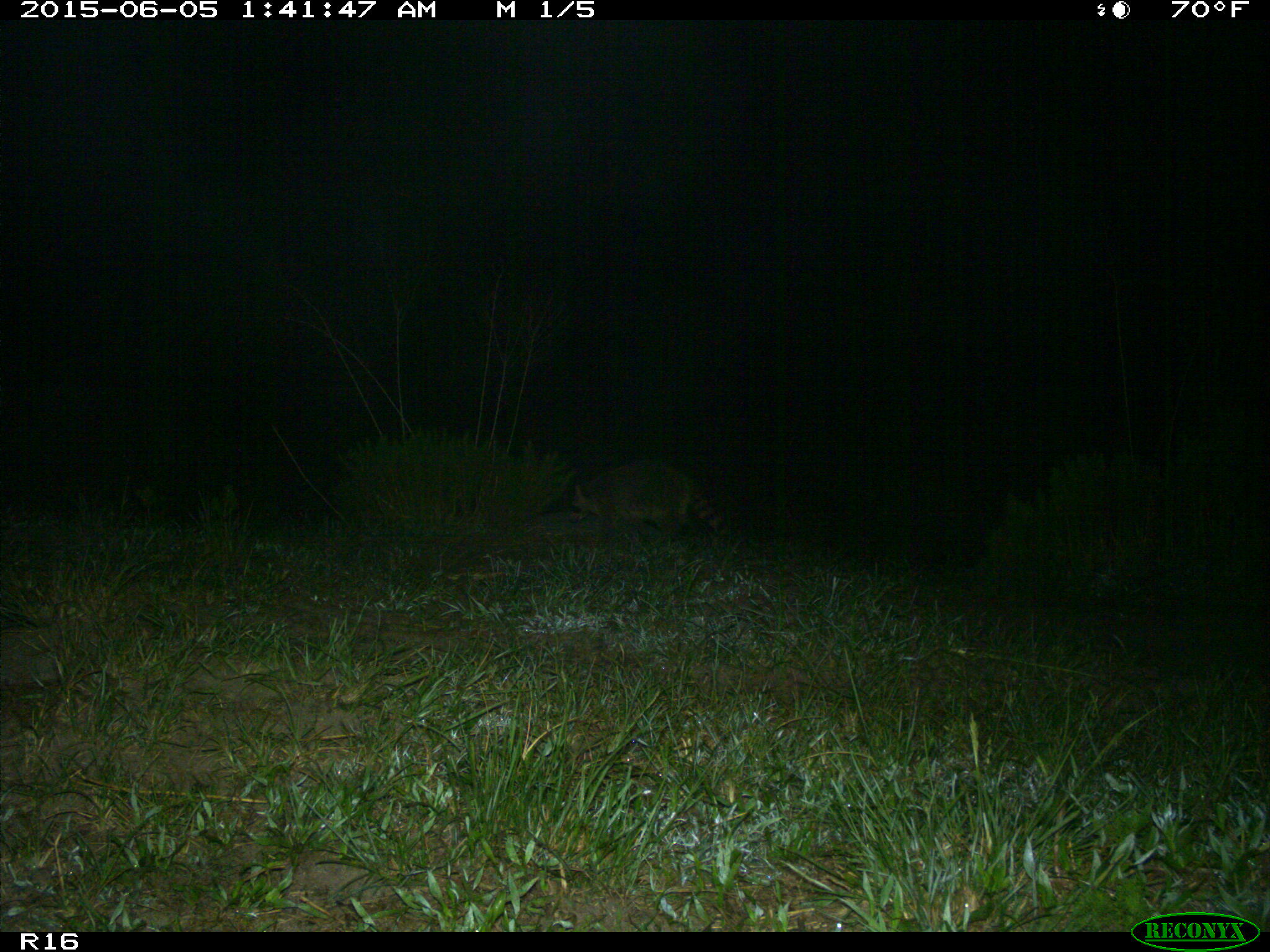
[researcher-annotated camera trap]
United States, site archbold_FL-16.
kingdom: Animalia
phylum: Chordata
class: Mammalia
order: Carnivora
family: Procyonidae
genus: Procyon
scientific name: Procyon lotor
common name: common raccoon